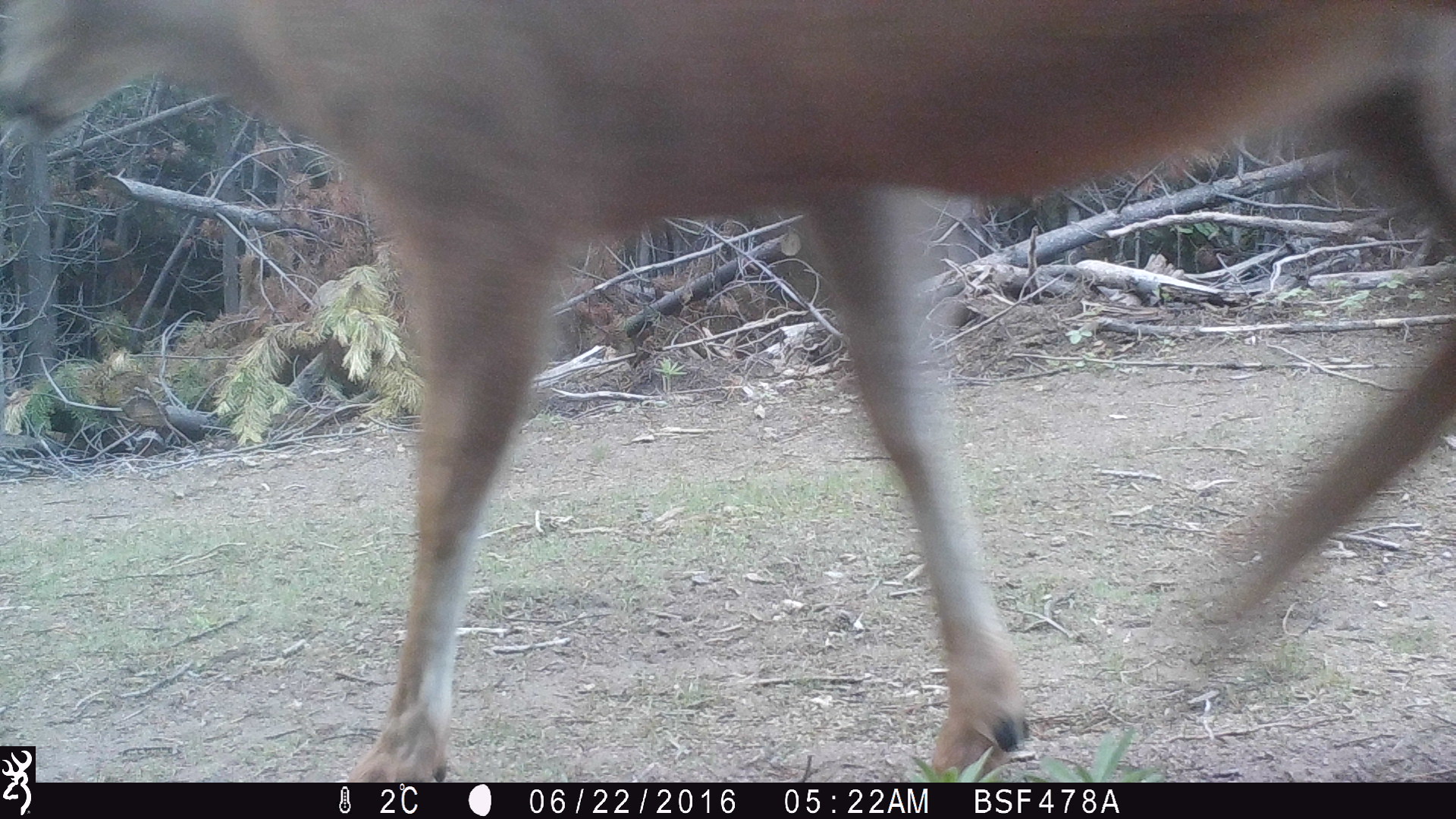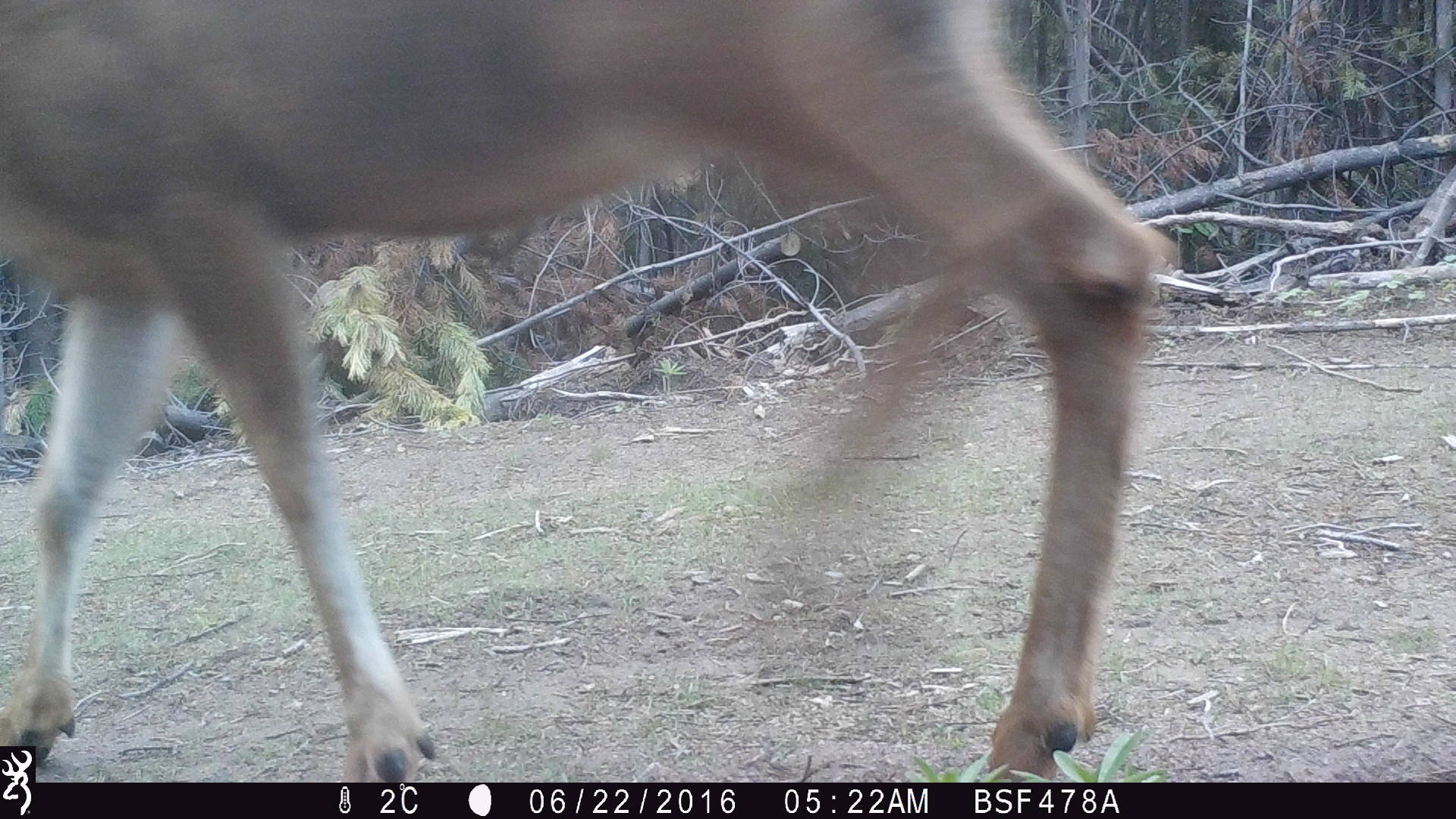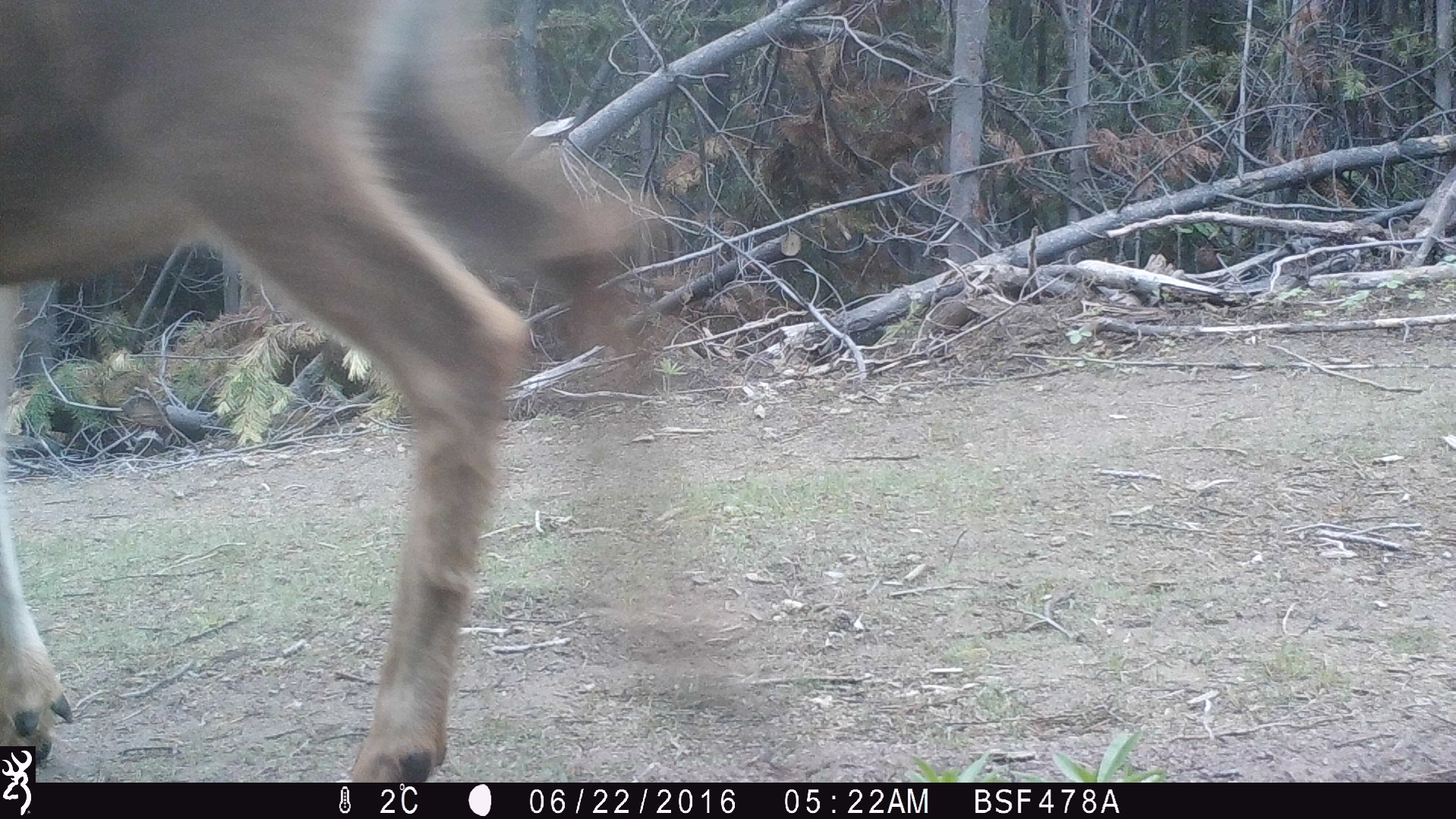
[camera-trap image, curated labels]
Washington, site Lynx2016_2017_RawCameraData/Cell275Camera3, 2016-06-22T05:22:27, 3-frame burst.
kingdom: Animalia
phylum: Chordata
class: Mammalia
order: Artiodactyla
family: Cervidae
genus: Odocoileus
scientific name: Odocoileus hemionus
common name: mule deer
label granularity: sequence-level